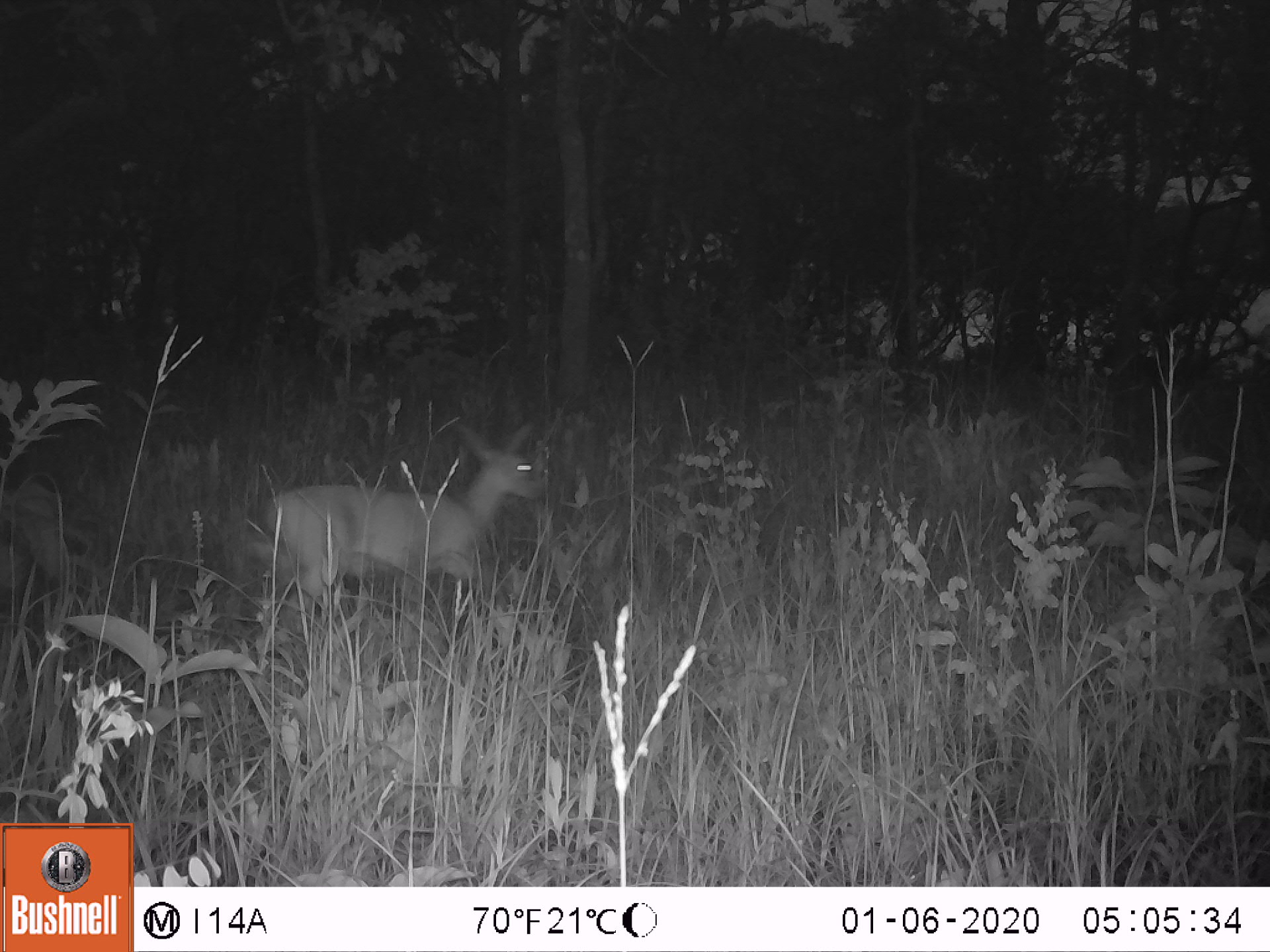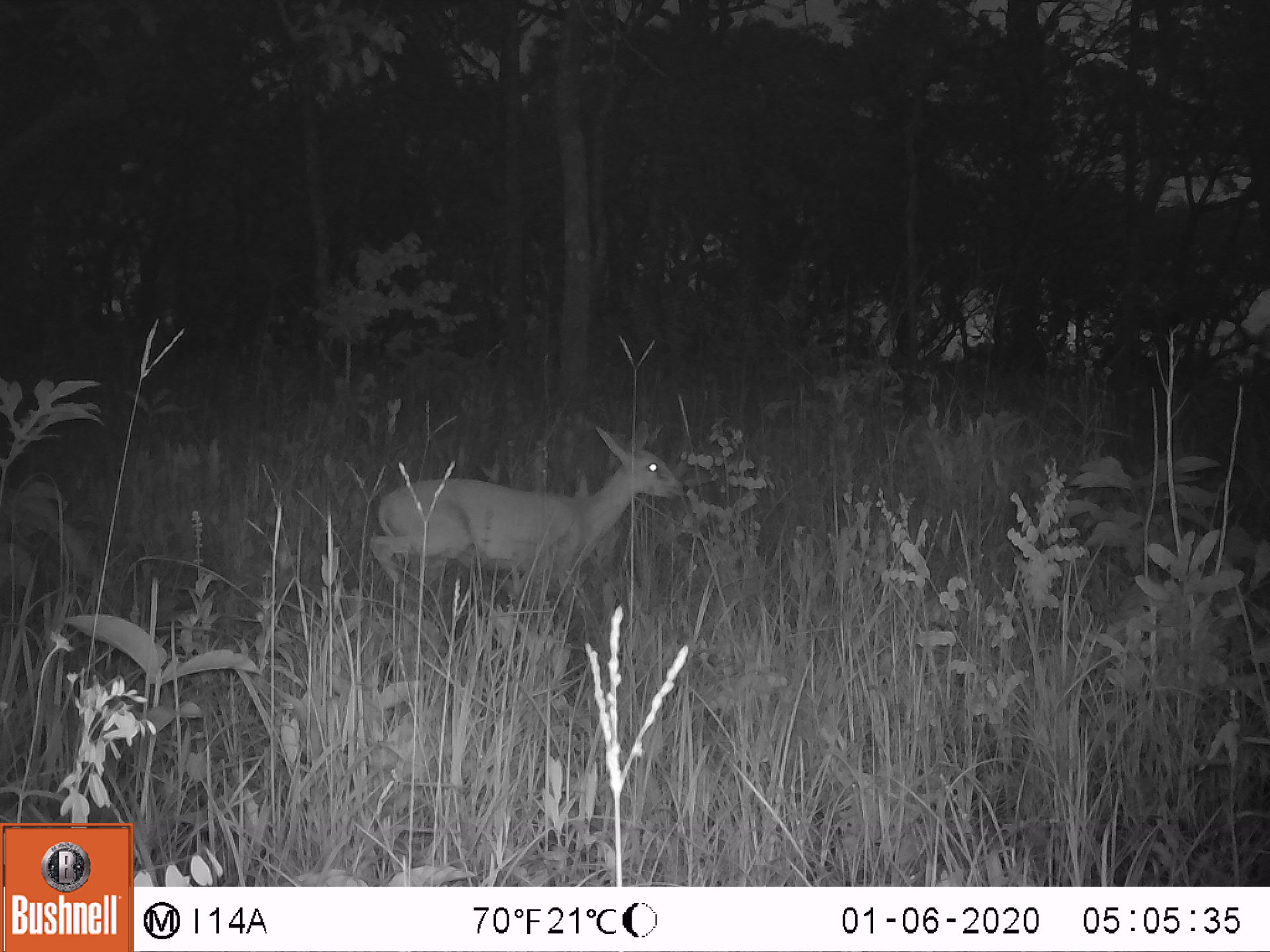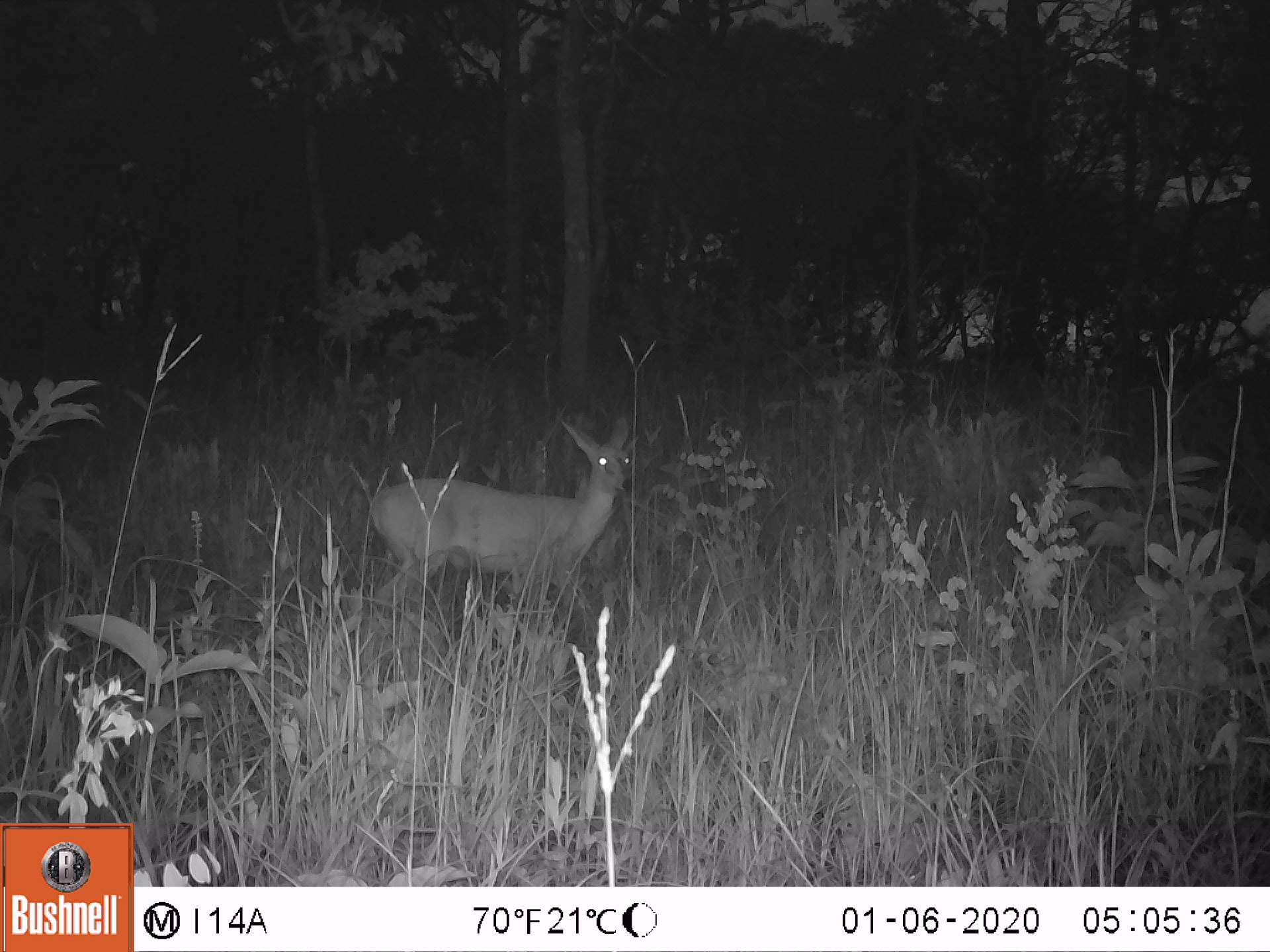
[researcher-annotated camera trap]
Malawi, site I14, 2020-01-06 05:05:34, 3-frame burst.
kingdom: Animalia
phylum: Chordata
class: Mammalia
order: Artiodactyla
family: Bovidae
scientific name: Antilopinae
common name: small antelope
Small antelope (Antilopinae), count 1.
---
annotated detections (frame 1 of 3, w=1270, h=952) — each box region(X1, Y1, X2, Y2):
small antelope: region(219, 410, 554, 631)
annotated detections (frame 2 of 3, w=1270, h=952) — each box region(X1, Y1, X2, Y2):
small antelope: region(363, 416, 699, 615)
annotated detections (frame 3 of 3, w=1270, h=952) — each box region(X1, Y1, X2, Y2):
small antelope: region(361, 407, 641, 623)